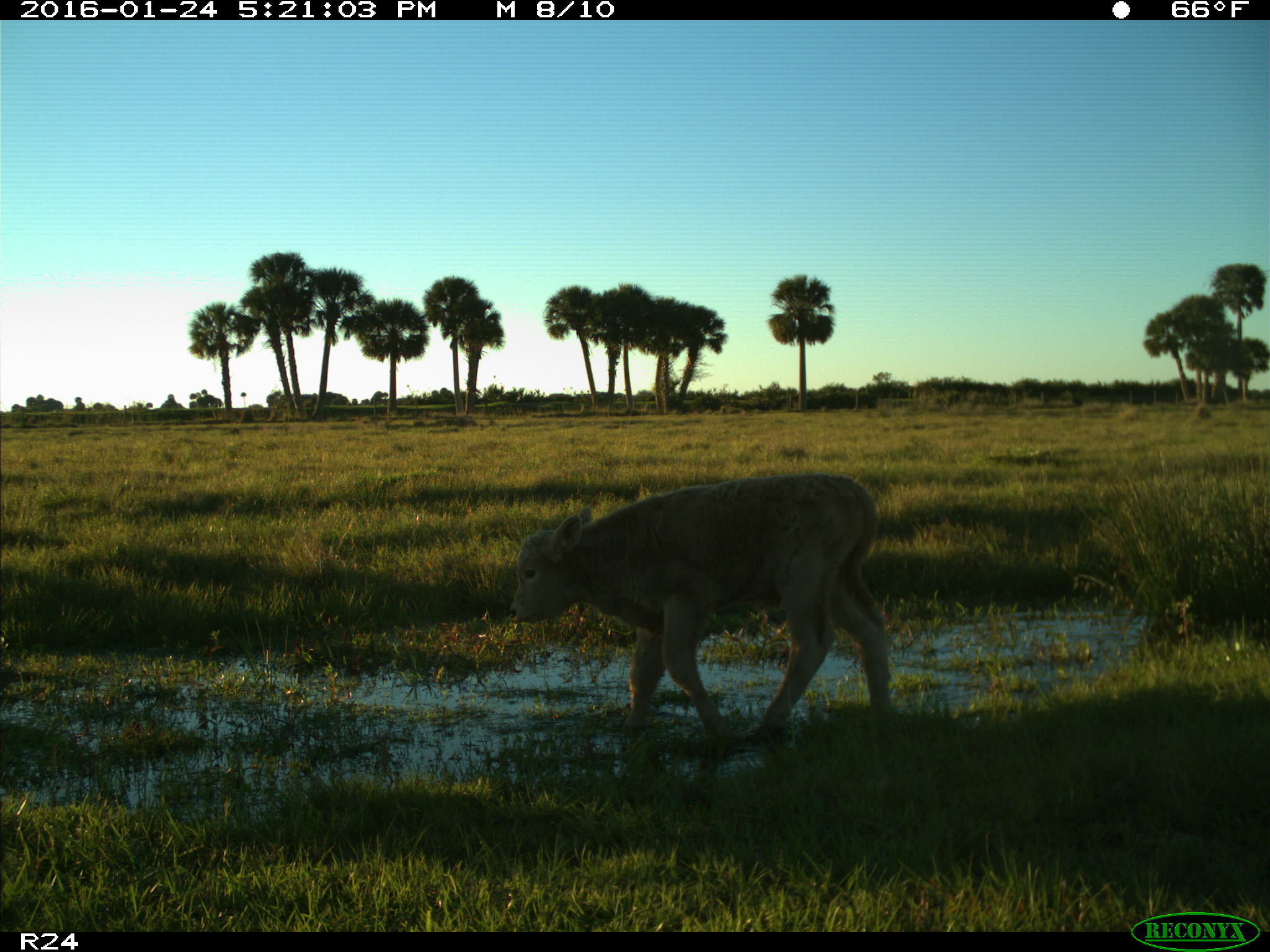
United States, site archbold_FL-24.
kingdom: Animalia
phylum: Chordata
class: Mammalia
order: Artiodactyla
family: Bovidae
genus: Bos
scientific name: Bos taurus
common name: domestic cow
Bos taurus (domestic cow).